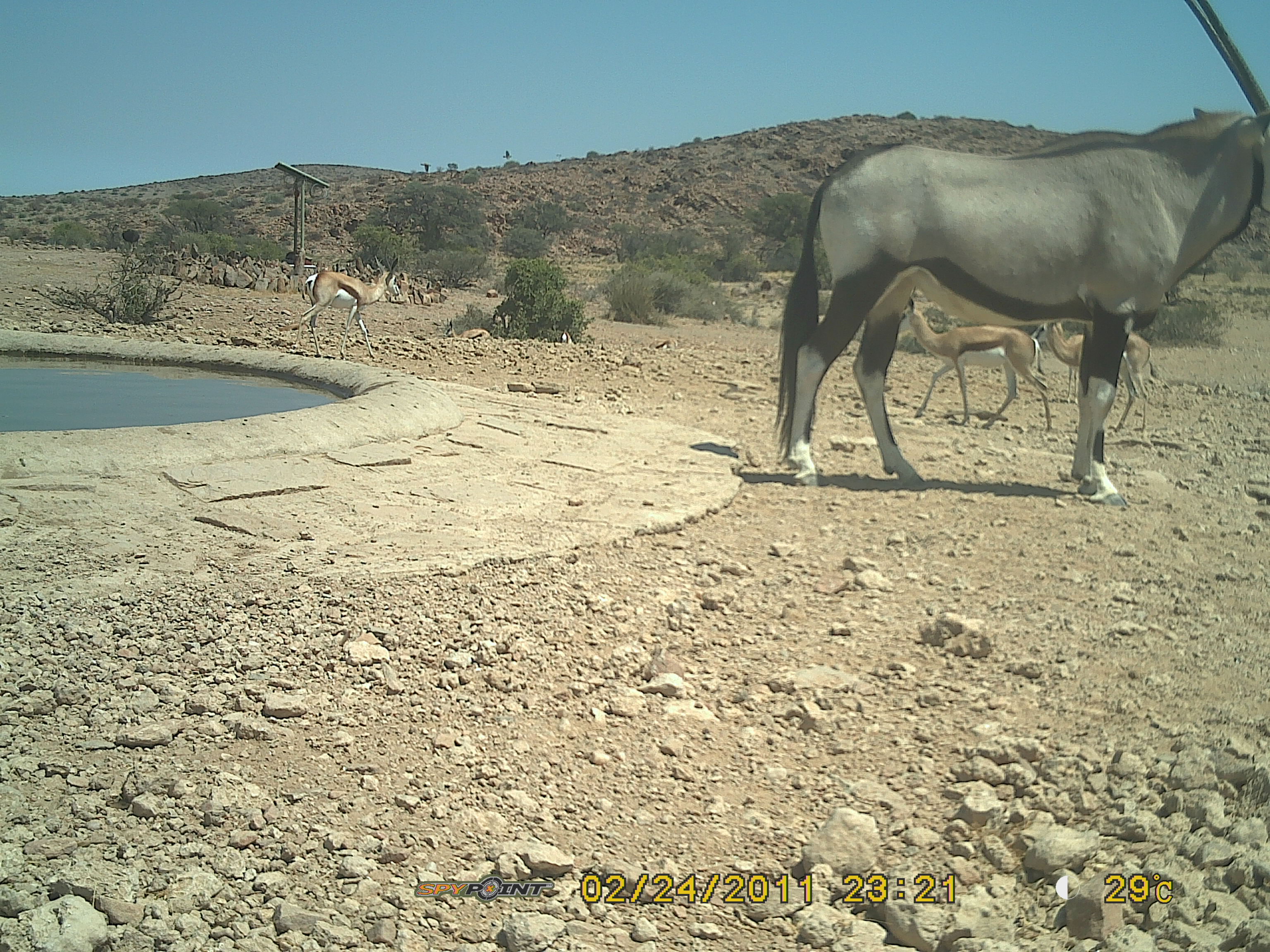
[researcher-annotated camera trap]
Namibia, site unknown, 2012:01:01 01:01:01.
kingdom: Animalia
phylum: Chordata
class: Mammalia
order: Artiodactyla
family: Bovidae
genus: Oryx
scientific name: Oryx gazella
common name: gemsbok